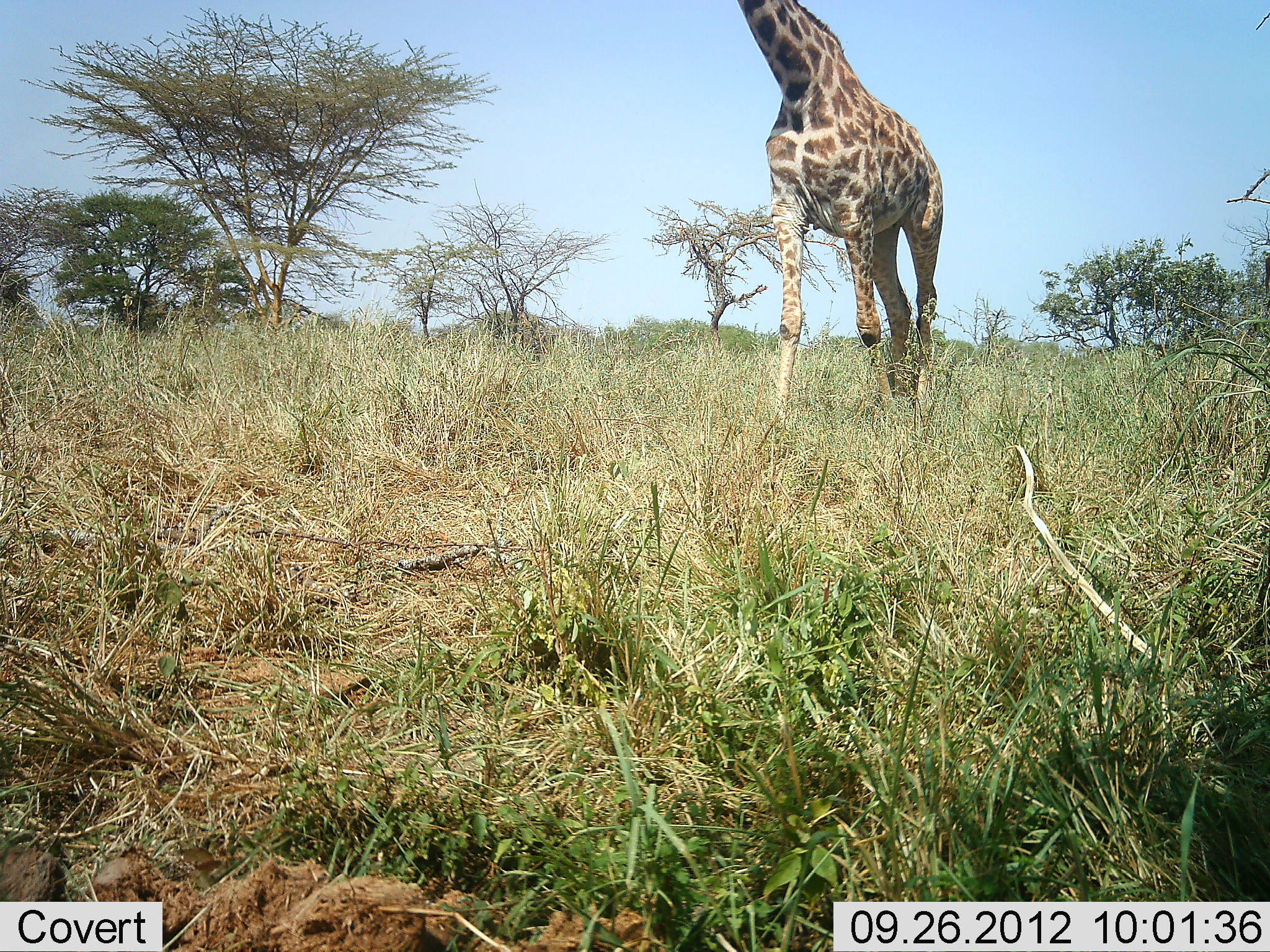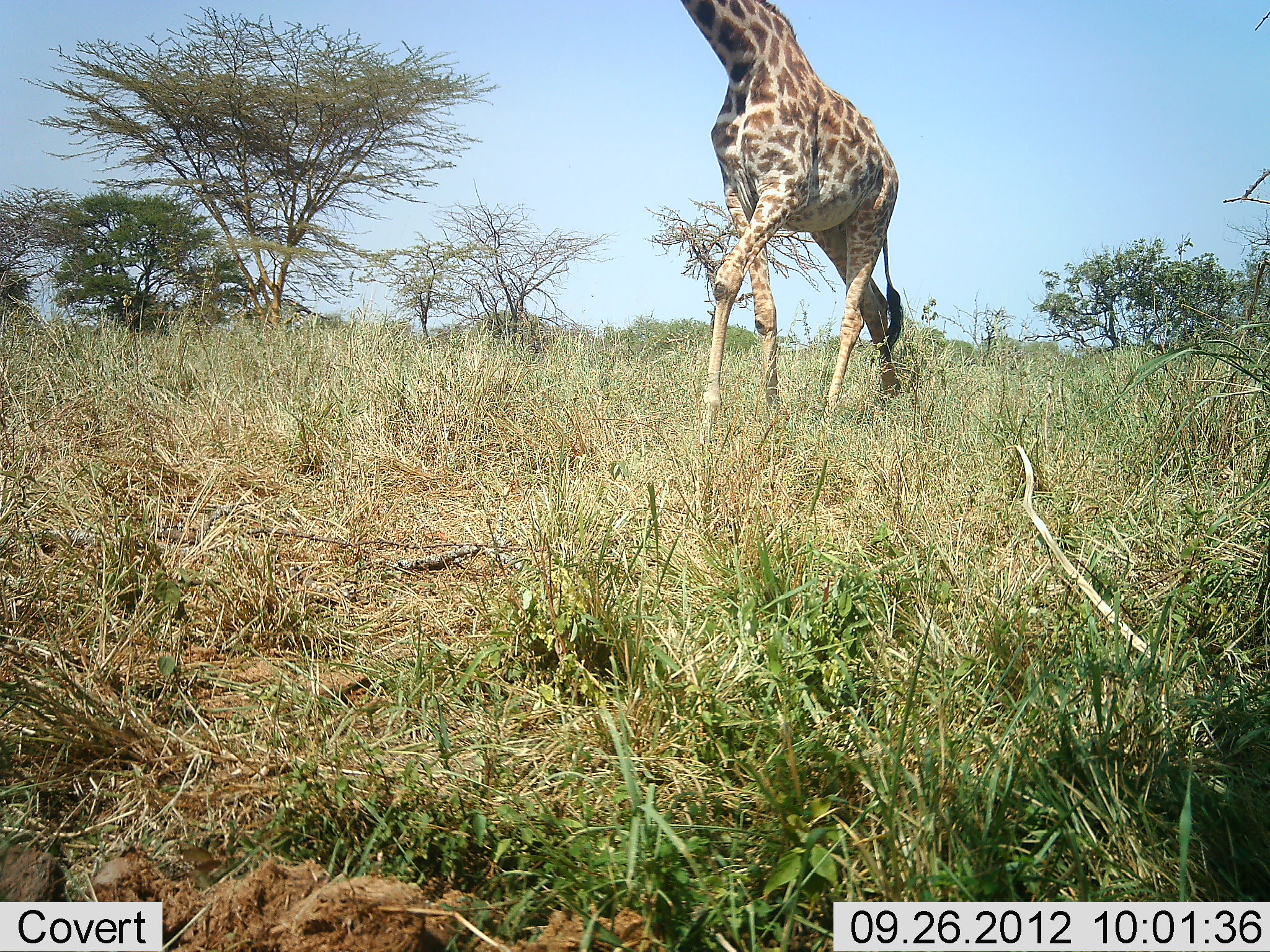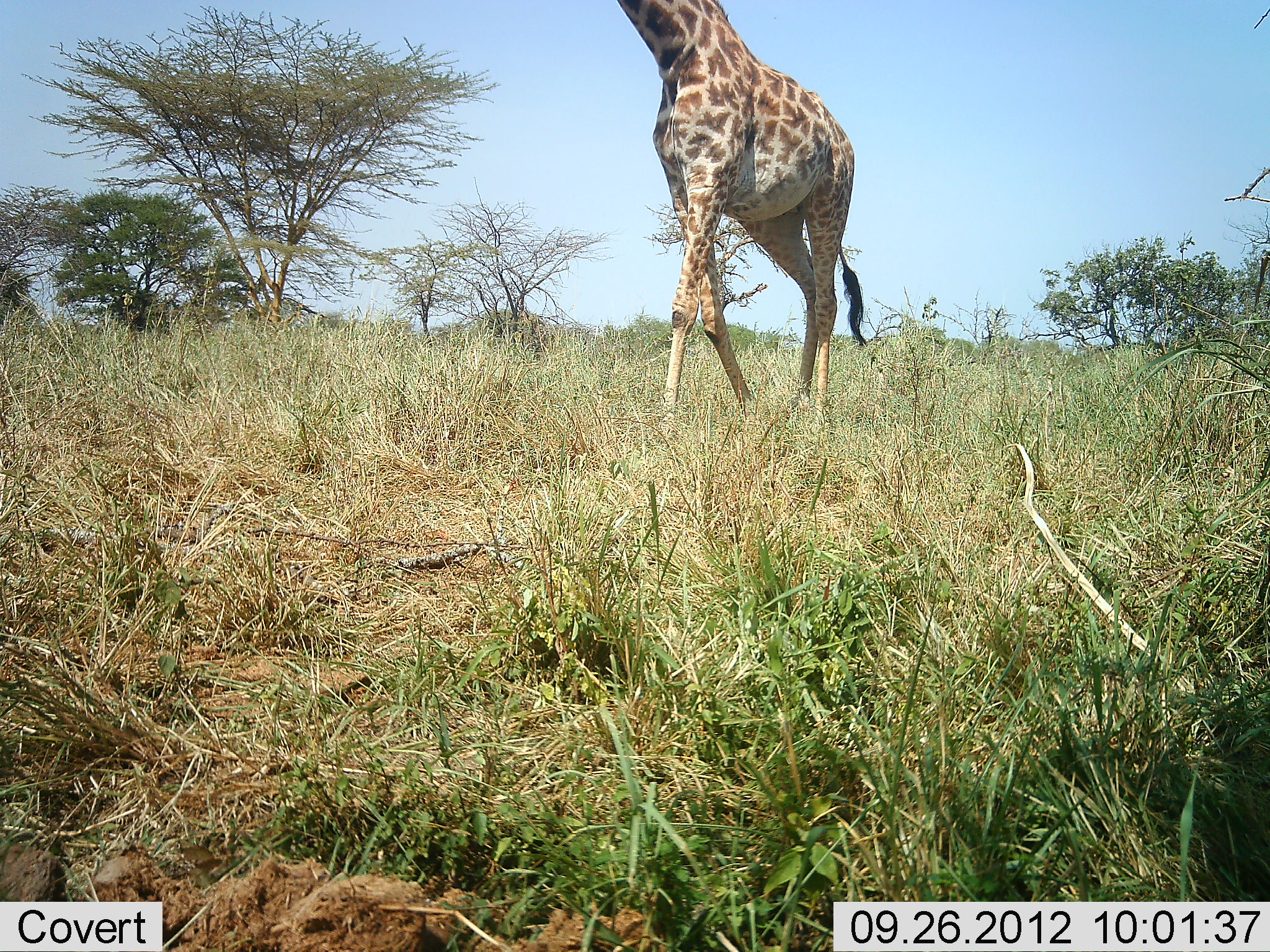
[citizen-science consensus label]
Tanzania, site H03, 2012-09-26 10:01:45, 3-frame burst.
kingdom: Animalia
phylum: Chordata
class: Mammalia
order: Artiodactyla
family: Giraffidae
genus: Giraffa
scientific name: Giraffa camelopardalis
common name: giraffe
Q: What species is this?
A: Giraffe (Giraffa camelopardalis).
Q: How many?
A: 1.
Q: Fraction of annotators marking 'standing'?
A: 0%.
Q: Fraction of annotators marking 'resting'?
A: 0%.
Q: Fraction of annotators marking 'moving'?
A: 100%.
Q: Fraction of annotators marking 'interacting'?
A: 0%.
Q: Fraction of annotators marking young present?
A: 0%.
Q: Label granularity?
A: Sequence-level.